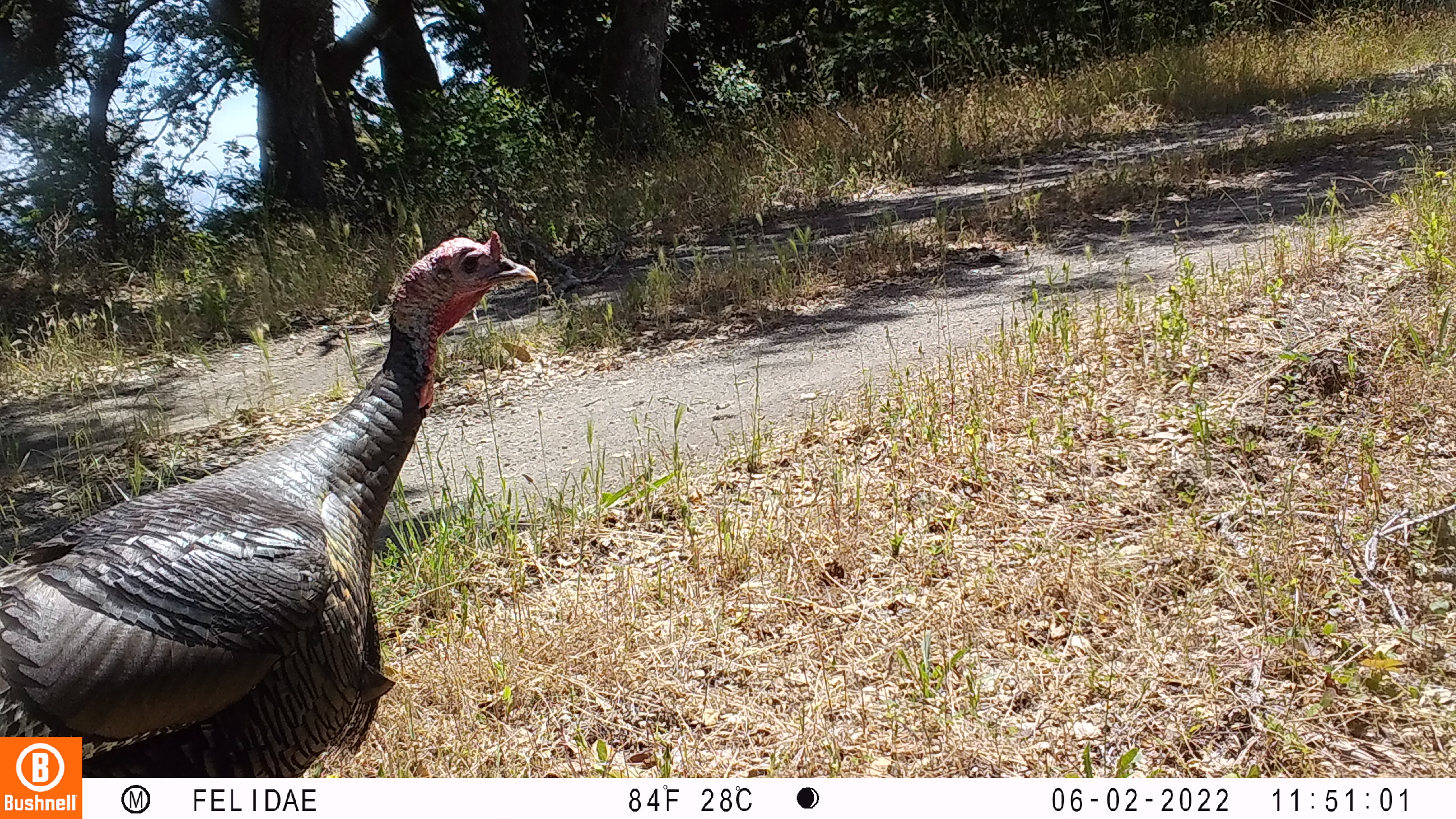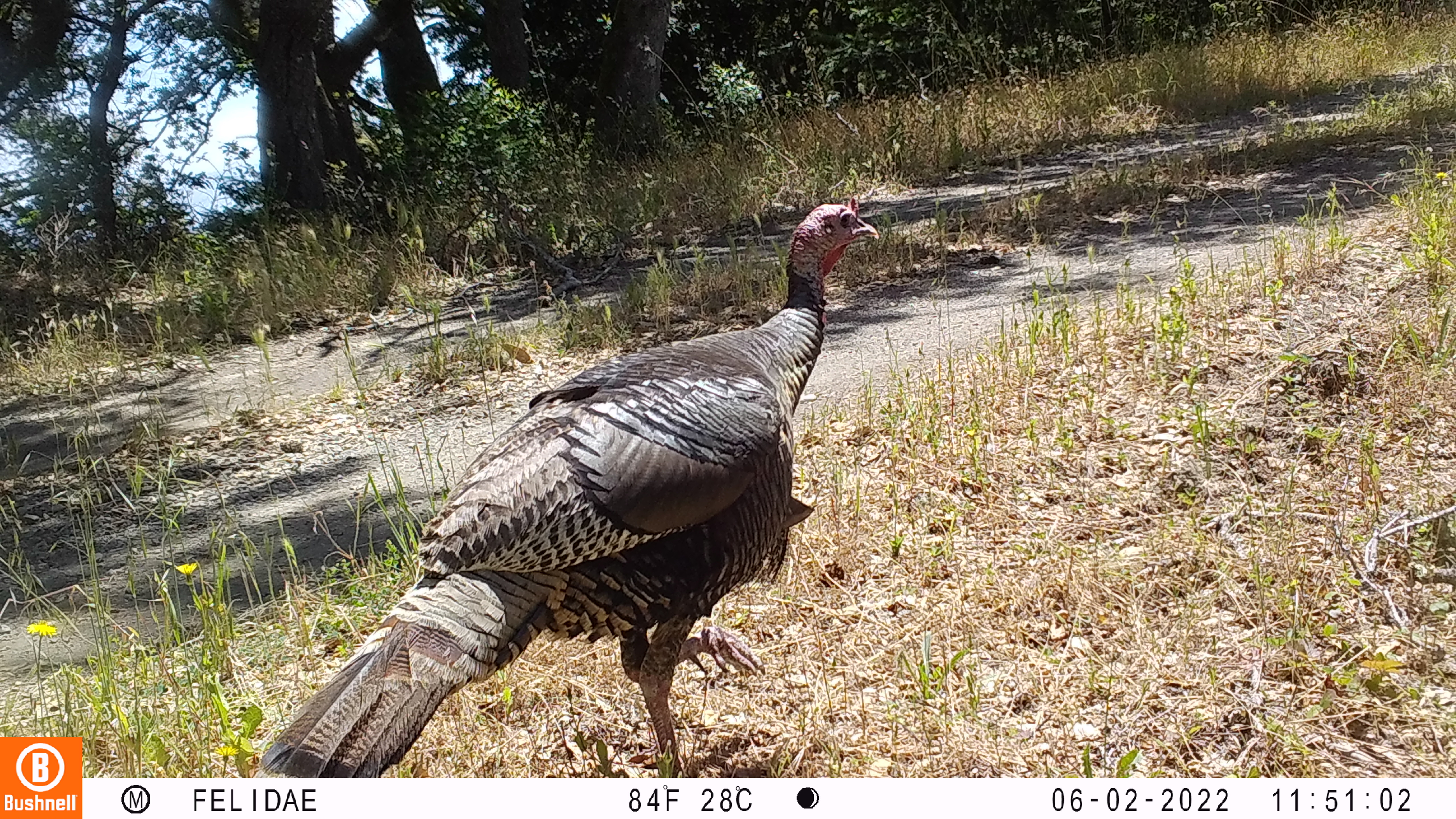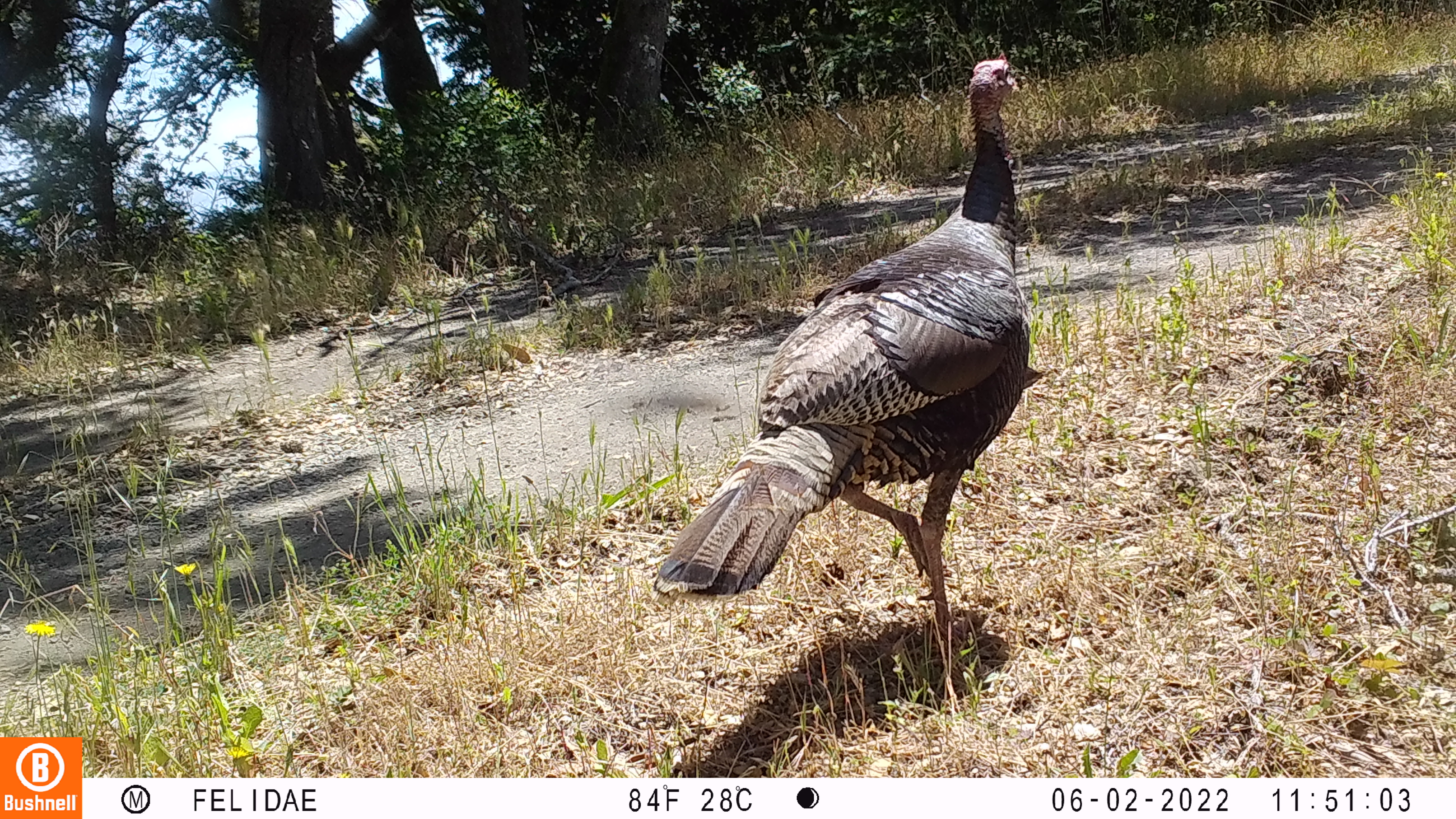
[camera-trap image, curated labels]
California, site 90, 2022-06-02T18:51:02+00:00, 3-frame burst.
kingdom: Animalia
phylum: Chordata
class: Aves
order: Galliformes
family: Phasianidae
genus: Meleagris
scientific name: Meleagris gallopavo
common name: turkey